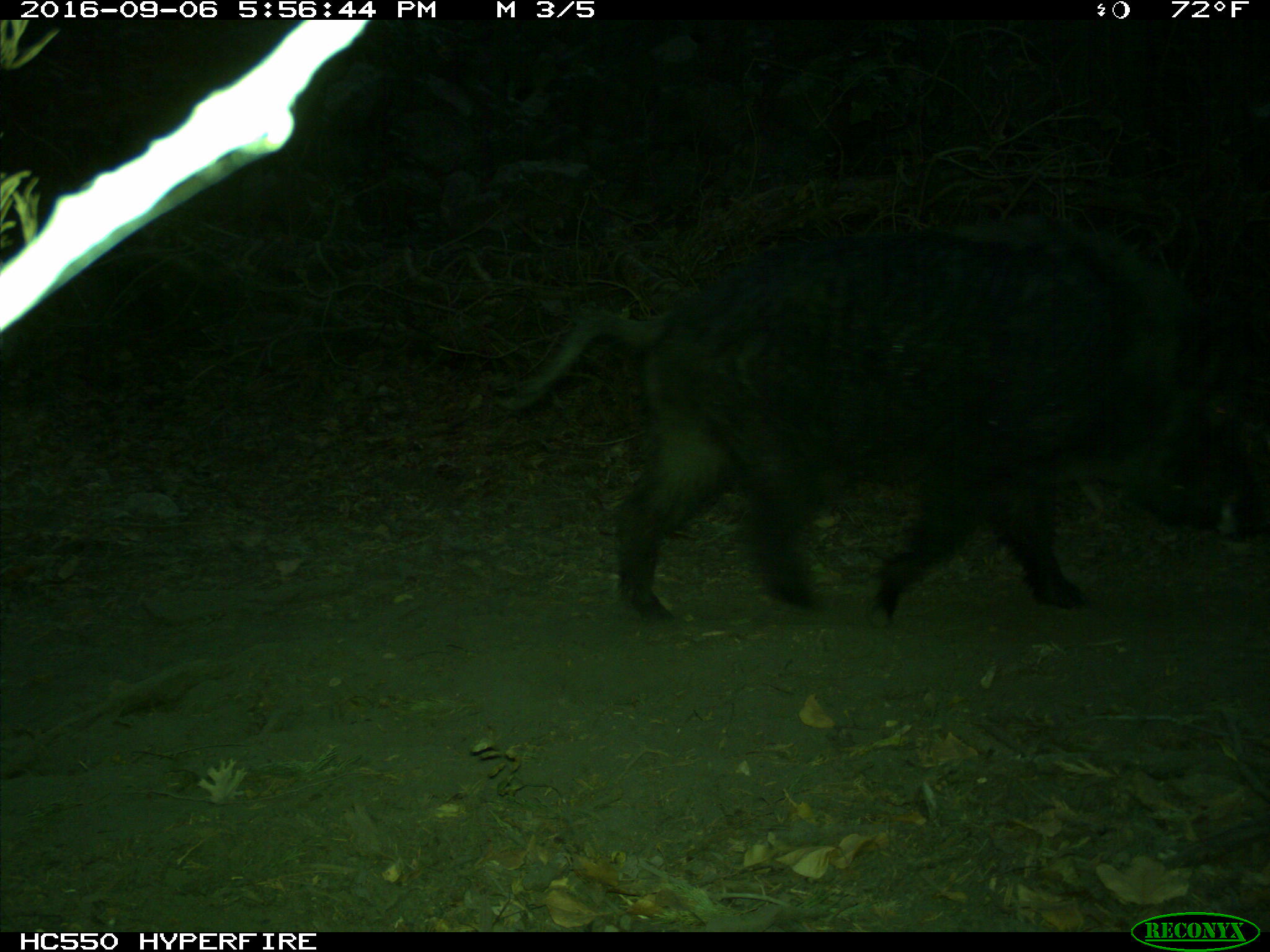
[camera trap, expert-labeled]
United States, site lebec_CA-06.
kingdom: Animalia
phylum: Chordata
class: Mammalia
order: Artiodactyla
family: Suidae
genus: Sus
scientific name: Sus scrofa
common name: wild boar